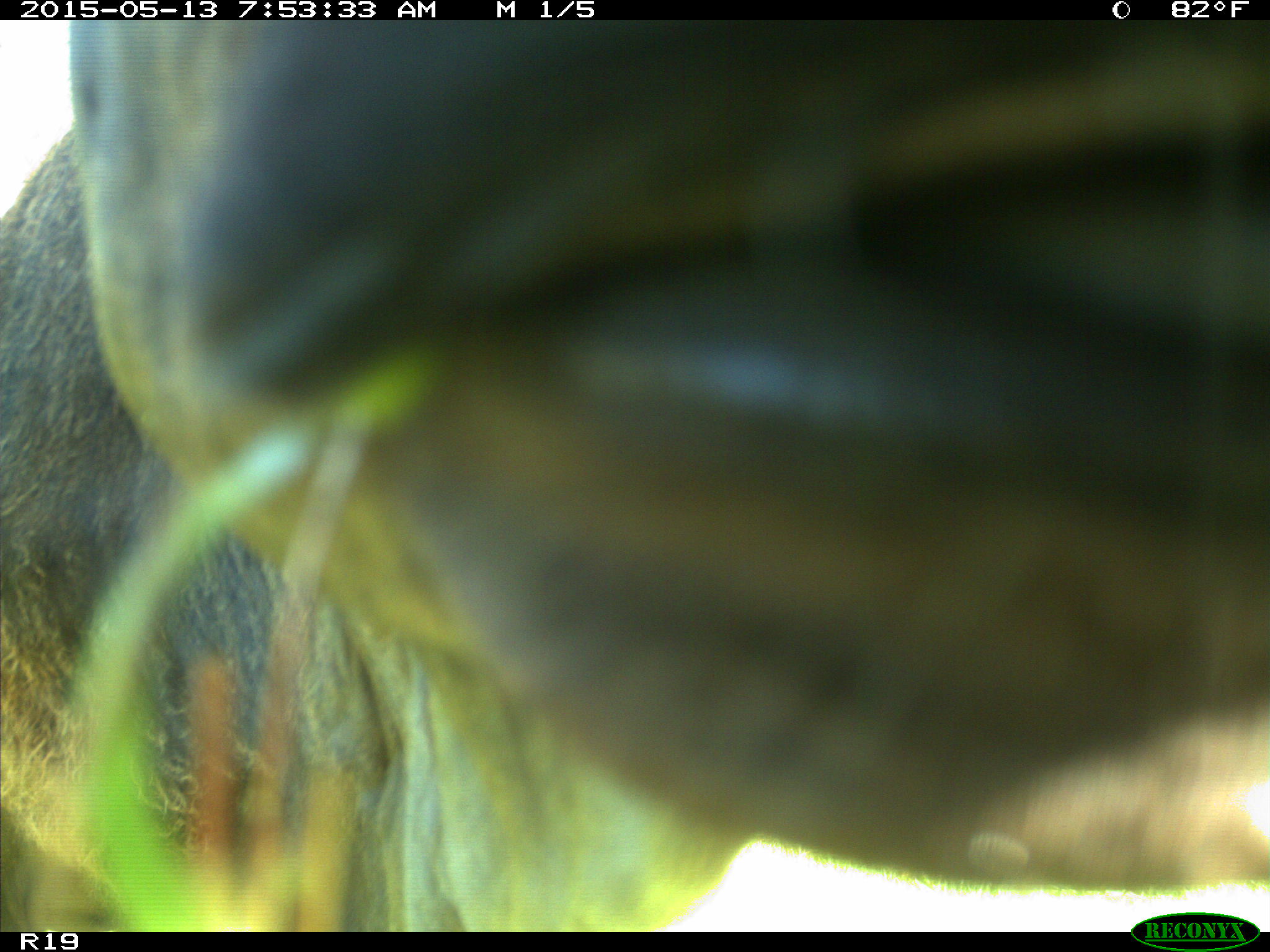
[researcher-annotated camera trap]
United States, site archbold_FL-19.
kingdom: Animalia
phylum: Chordata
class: Mammalia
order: Artiodactyla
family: Bovidae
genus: Bos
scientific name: Bos taurus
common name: domestic cow